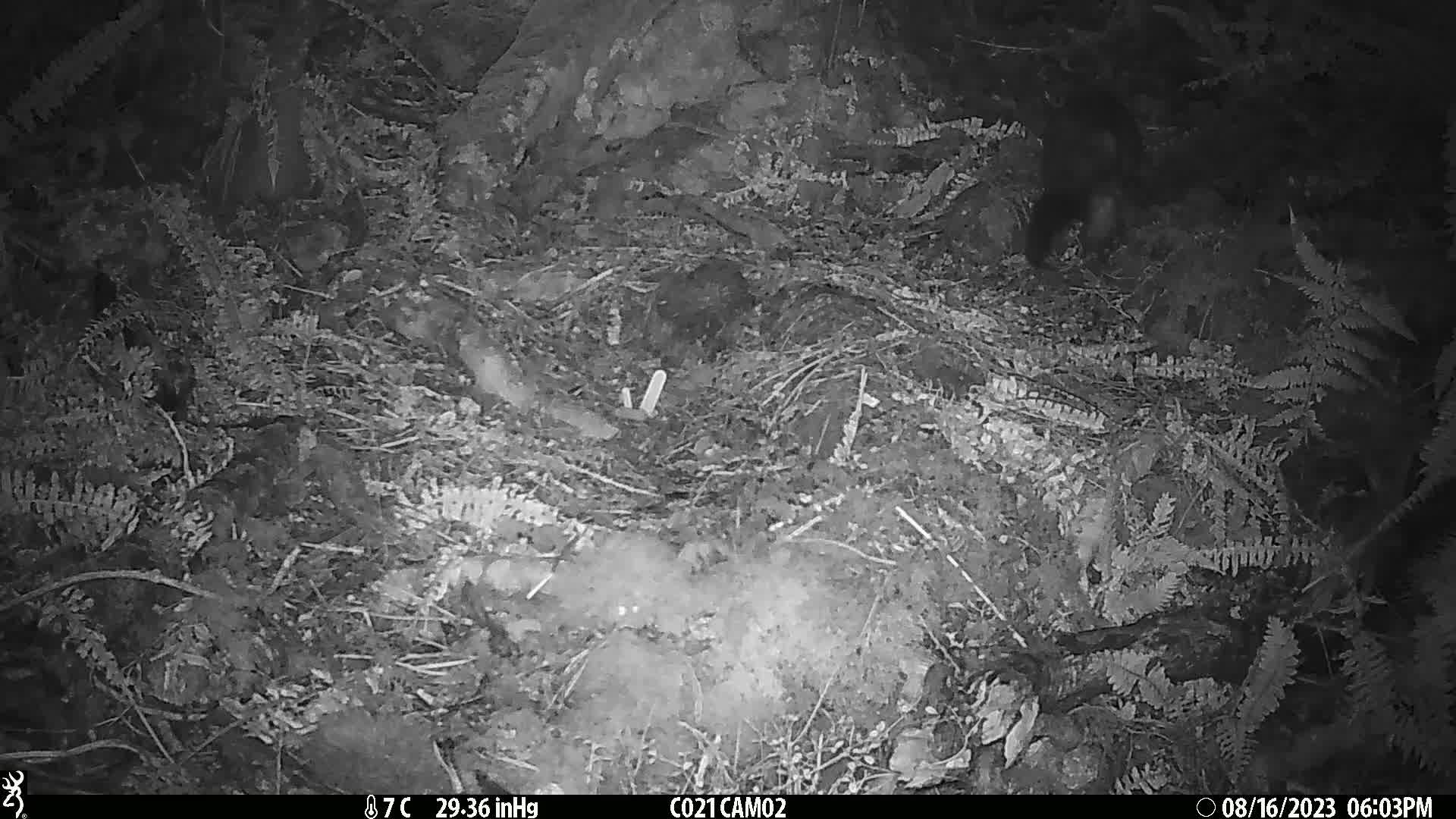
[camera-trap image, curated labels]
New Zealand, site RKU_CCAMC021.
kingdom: Animalia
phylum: Chordata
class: Mammalia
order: Diprotodontia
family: Phalangeridae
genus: Trichosurus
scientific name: Trichosurus vulpecula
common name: common brushtail possum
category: possum